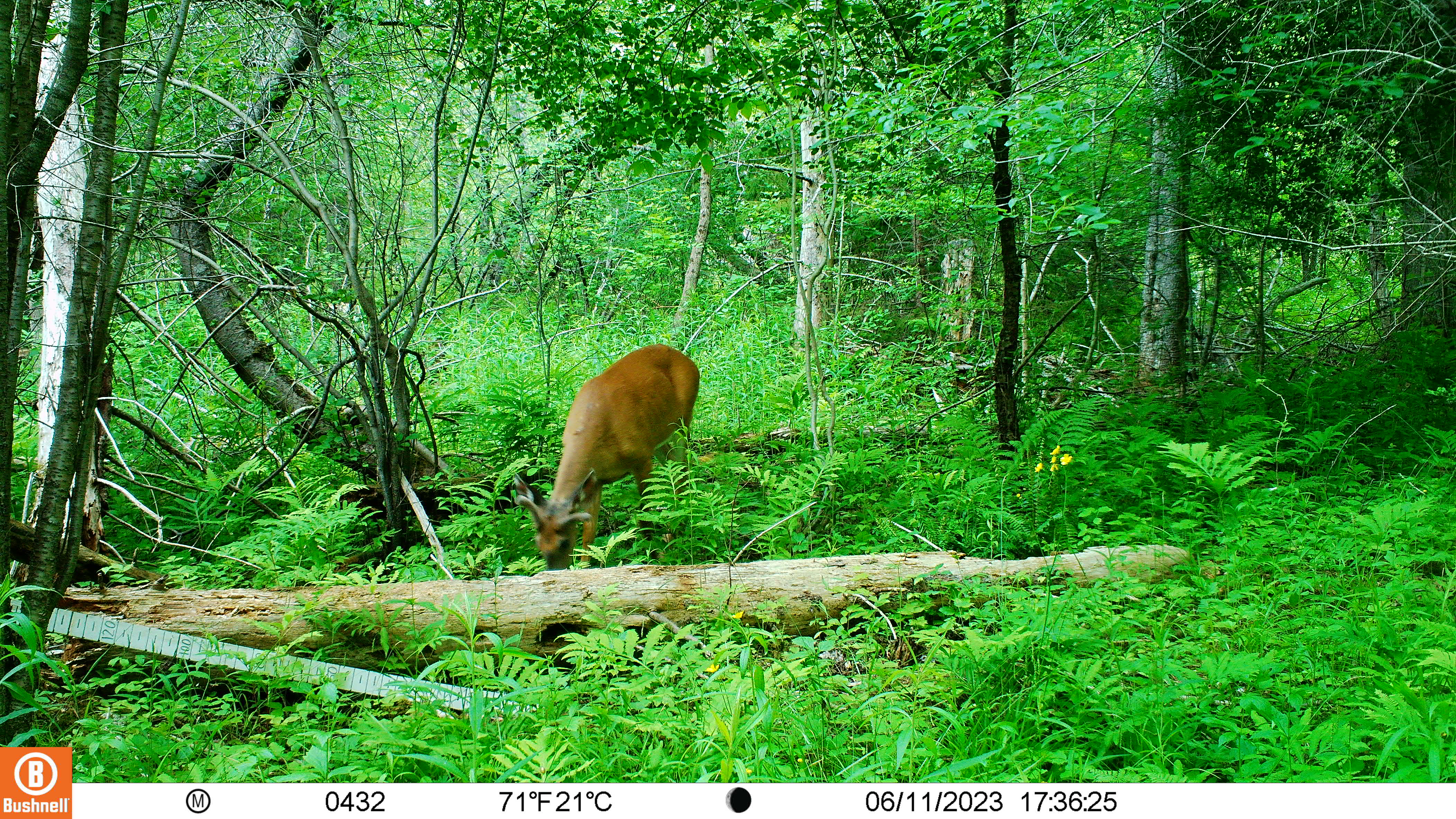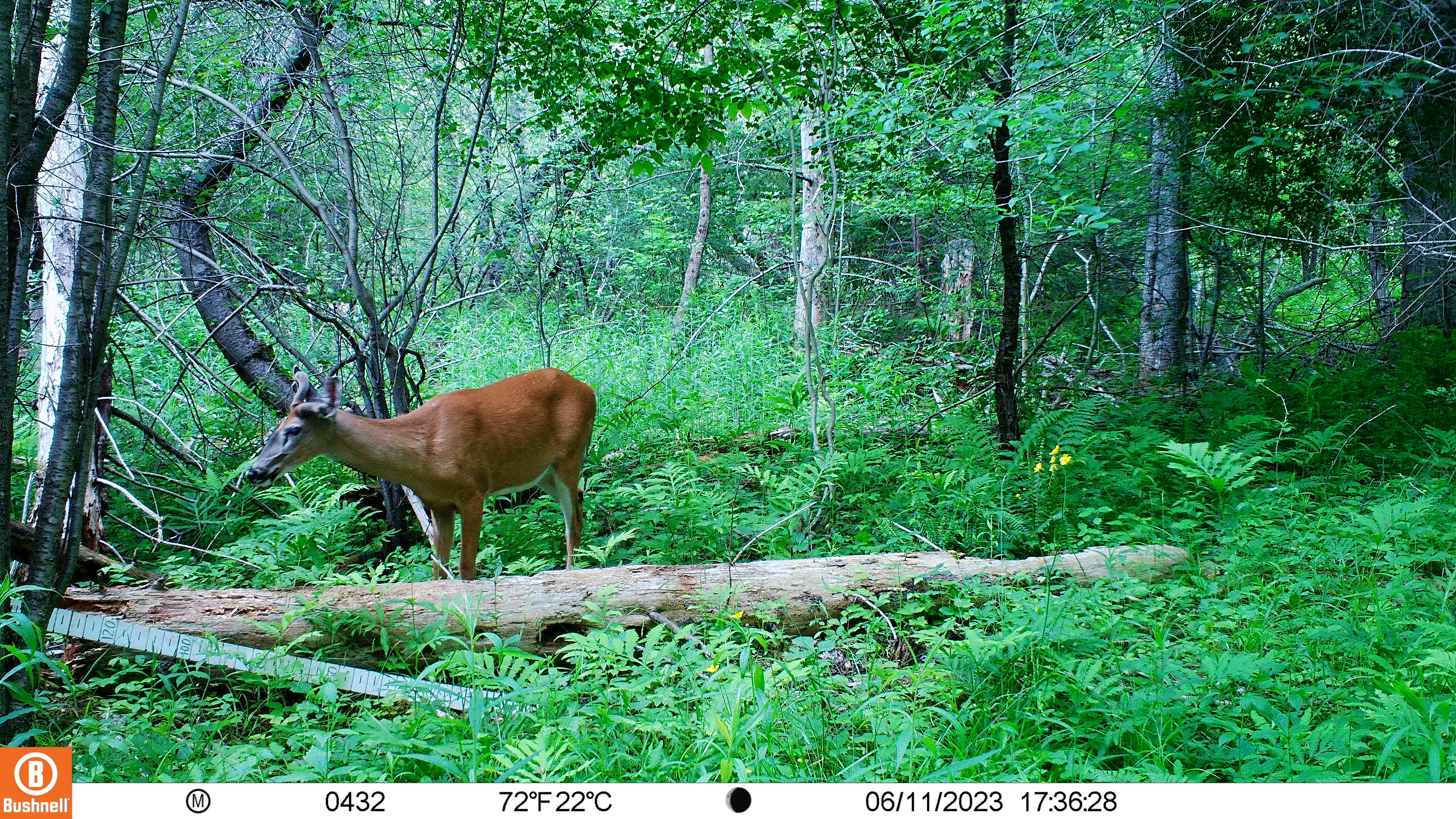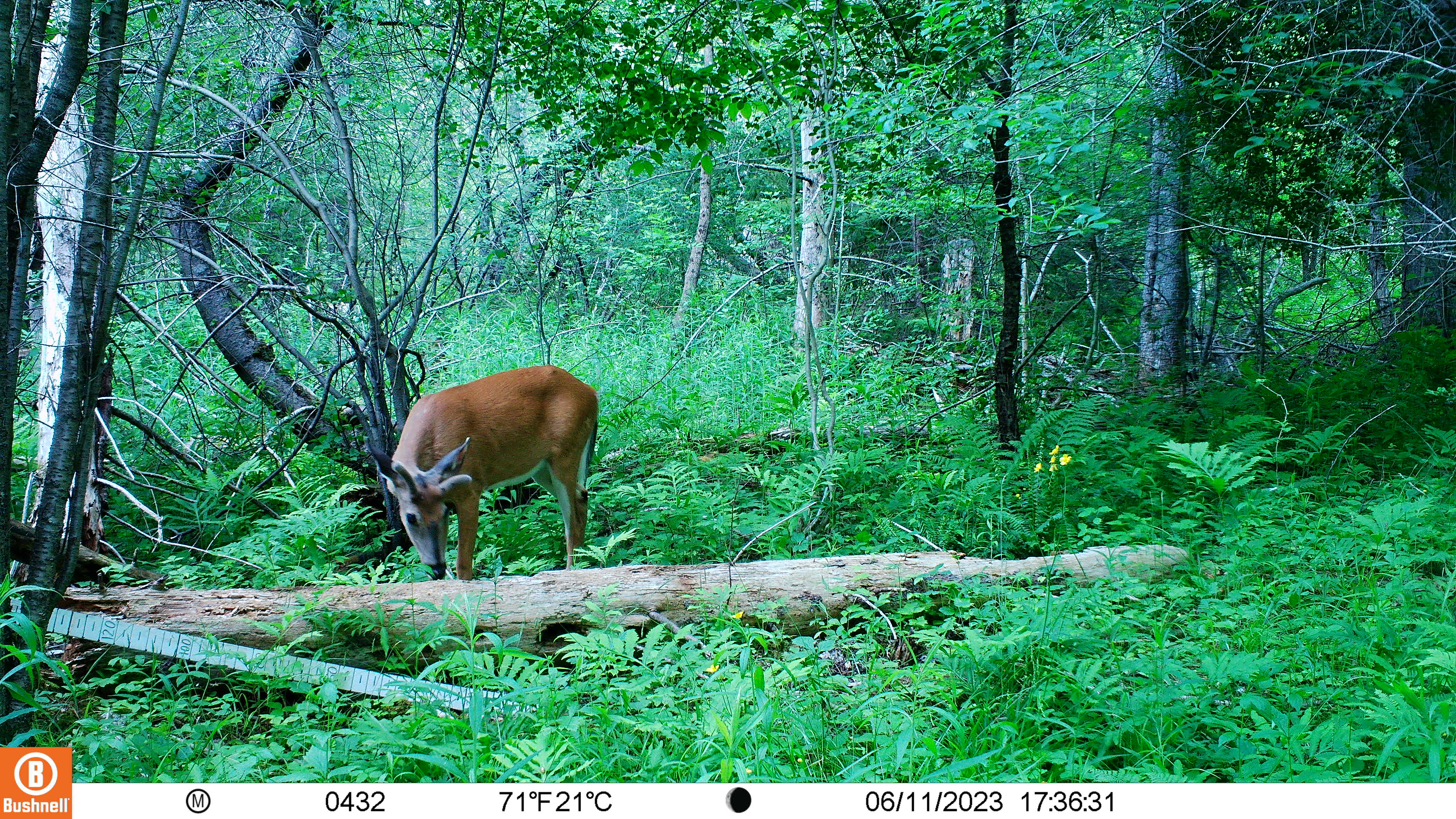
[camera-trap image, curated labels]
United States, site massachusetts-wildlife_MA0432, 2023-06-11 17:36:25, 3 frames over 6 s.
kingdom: Animalia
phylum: Chordata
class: Mammalia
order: Artiodactyla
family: Cervidae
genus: Odocoileus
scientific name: Odocoileus virginianus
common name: white-tailed deer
White-tailed deer (Odocoileus virginianus).